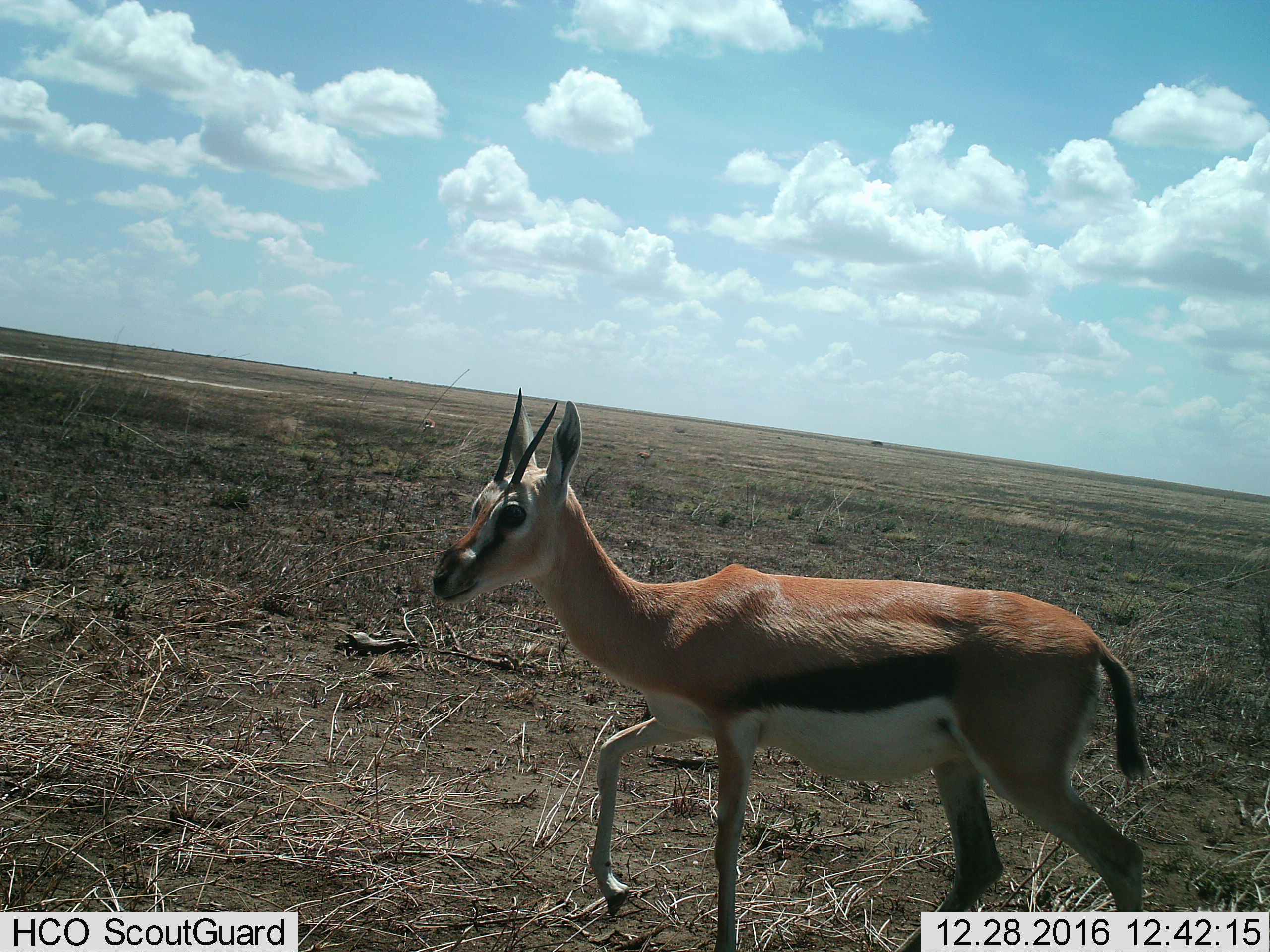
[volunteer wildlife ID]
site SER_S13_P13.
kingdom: Animalia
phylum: Chordata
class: Mammalia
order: Artiodactyla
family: Bovidae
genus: Eudorcas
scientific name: Eudorcas thomsonii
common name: thomson's gazelle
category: gazellethomsons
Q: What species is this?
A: Gazellethomsons (thomson's gazelle) (Eudorcas thomsonii).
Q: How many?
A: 1.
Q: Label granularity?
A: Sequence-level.